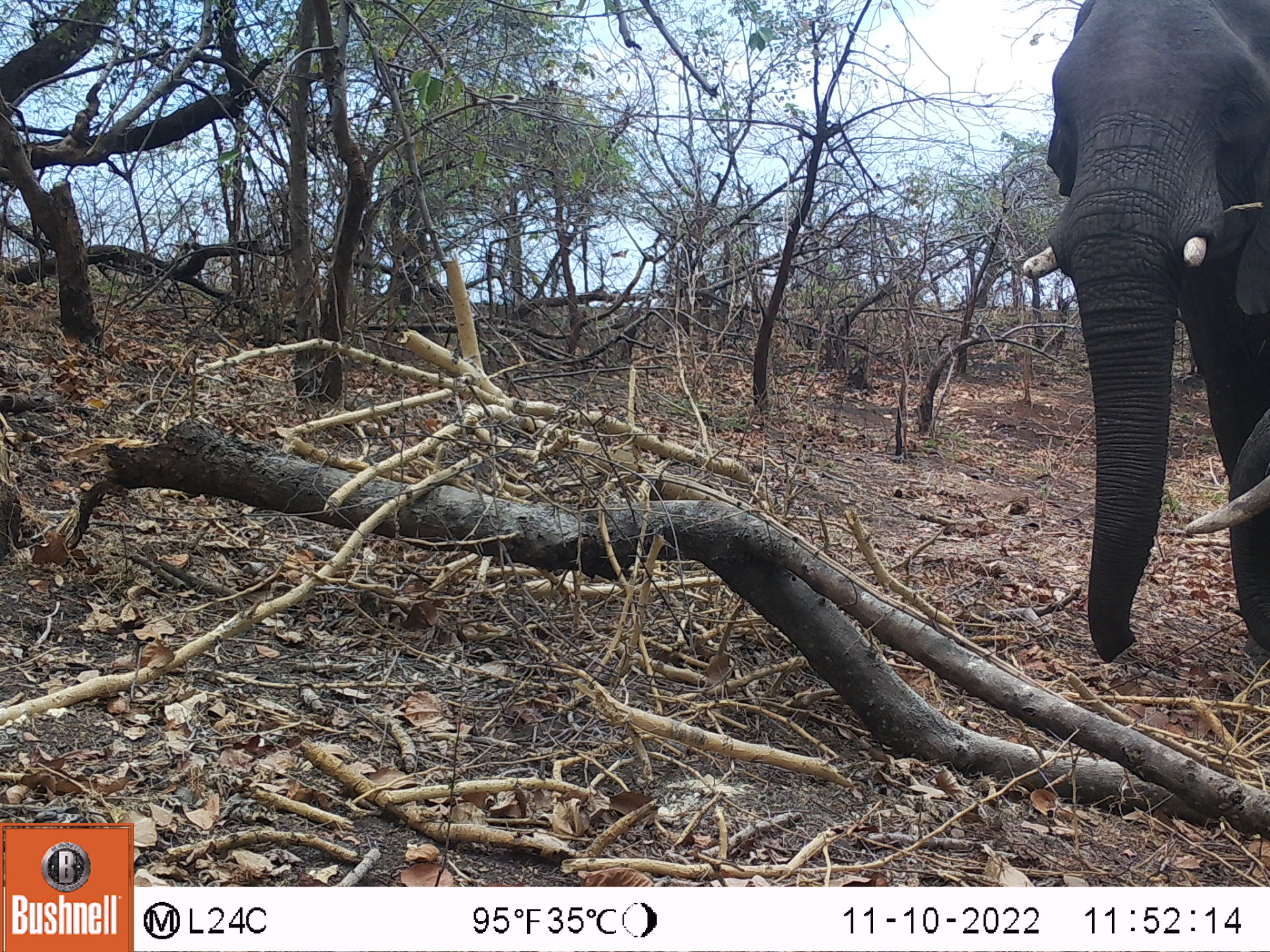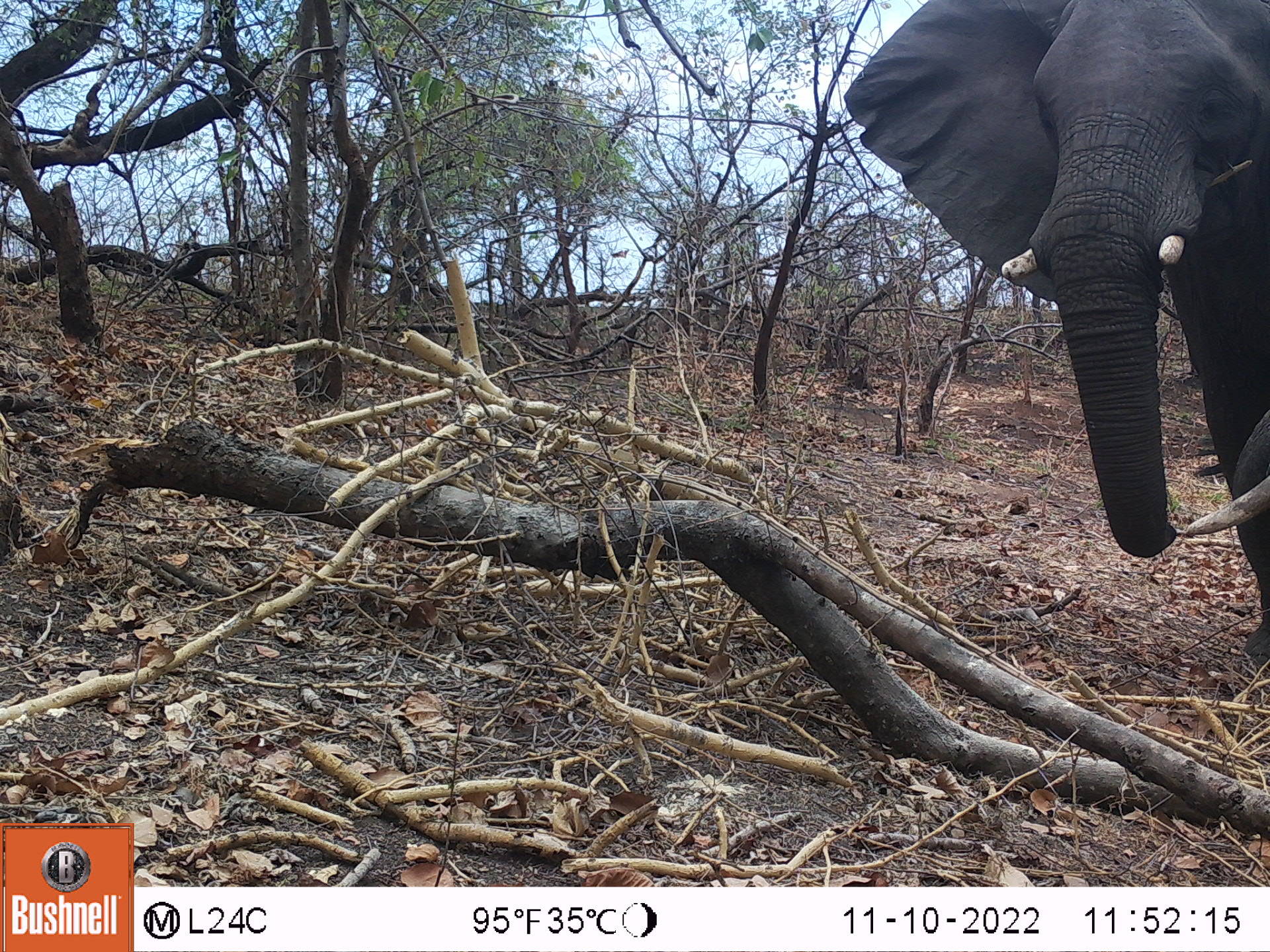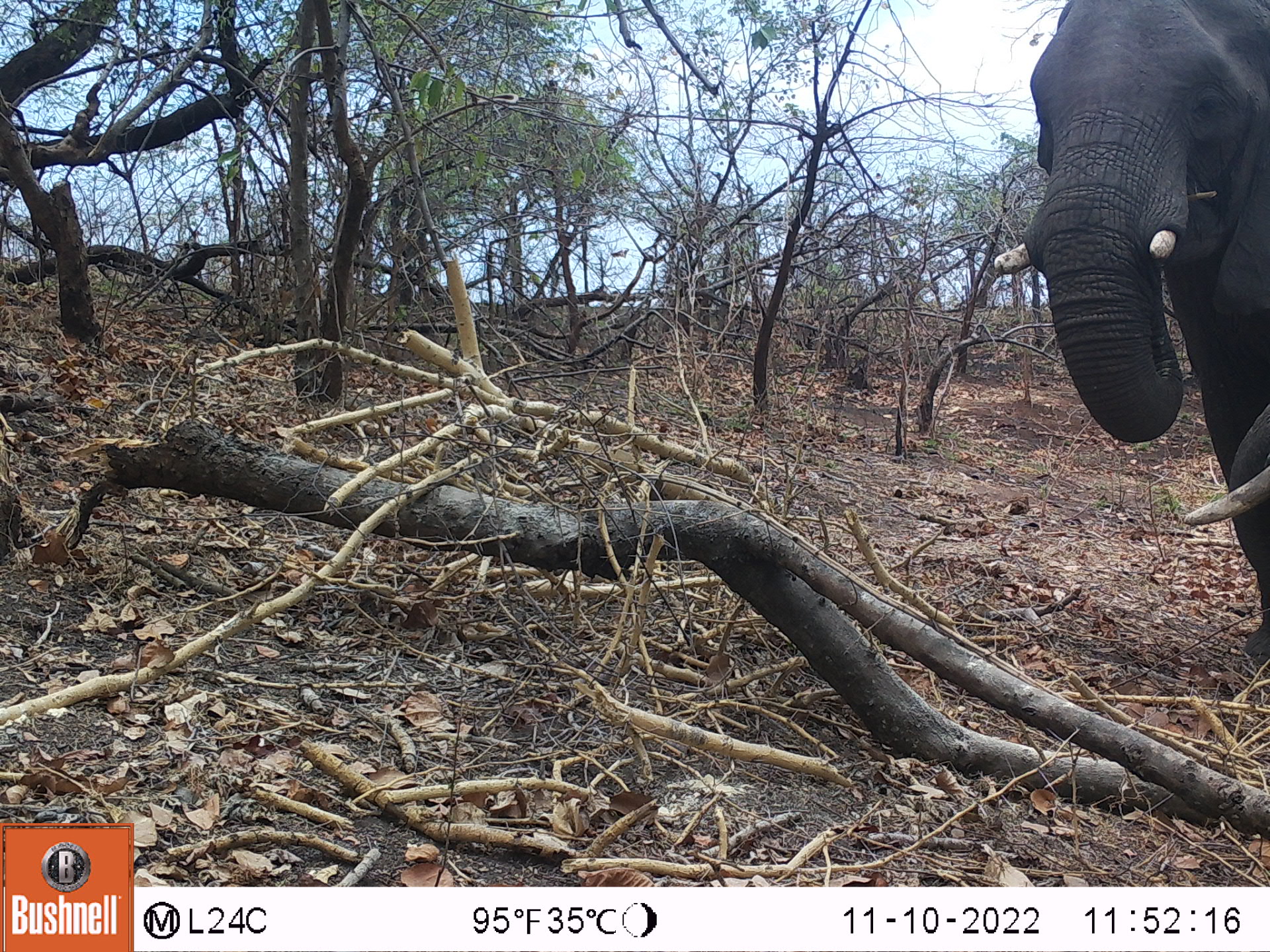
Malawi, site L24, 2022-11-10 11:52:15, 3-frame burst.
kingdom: Animalia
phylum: Chordata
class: Mammalia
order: Proboscidea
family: Elephantidae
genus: Loxodonta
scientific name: Loxodonta africana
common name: african savanna elephant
African savanna elephant (Loxodonta africana), count 2.